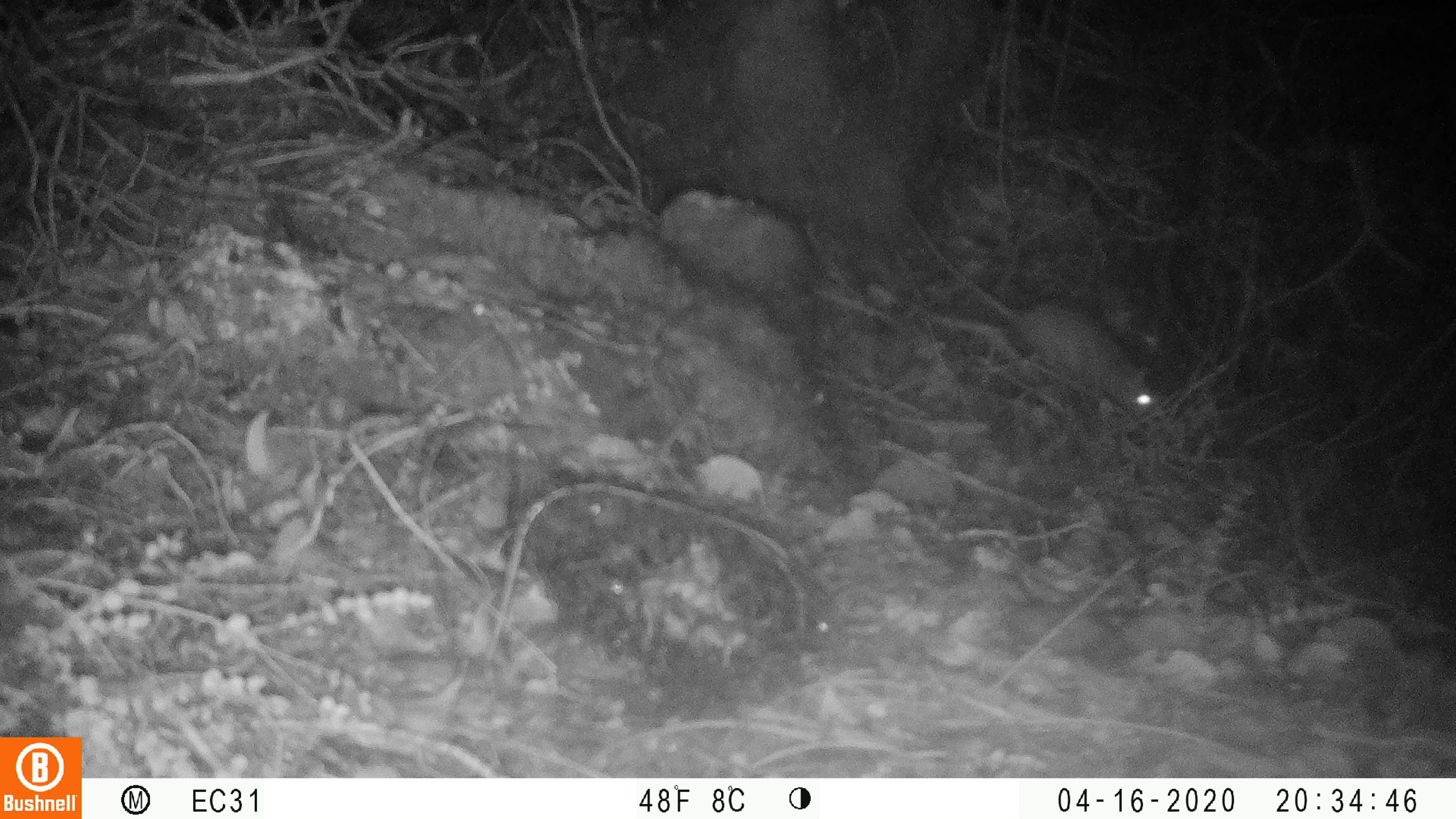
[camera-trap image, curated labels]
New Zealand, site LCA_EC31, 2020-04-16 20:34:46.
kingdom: Animalia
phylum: Chordata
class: Mammalia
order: Rodentia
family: Muridae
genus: Rattus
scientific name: Rattus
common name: rat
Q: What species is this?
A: Rat (Rattus).